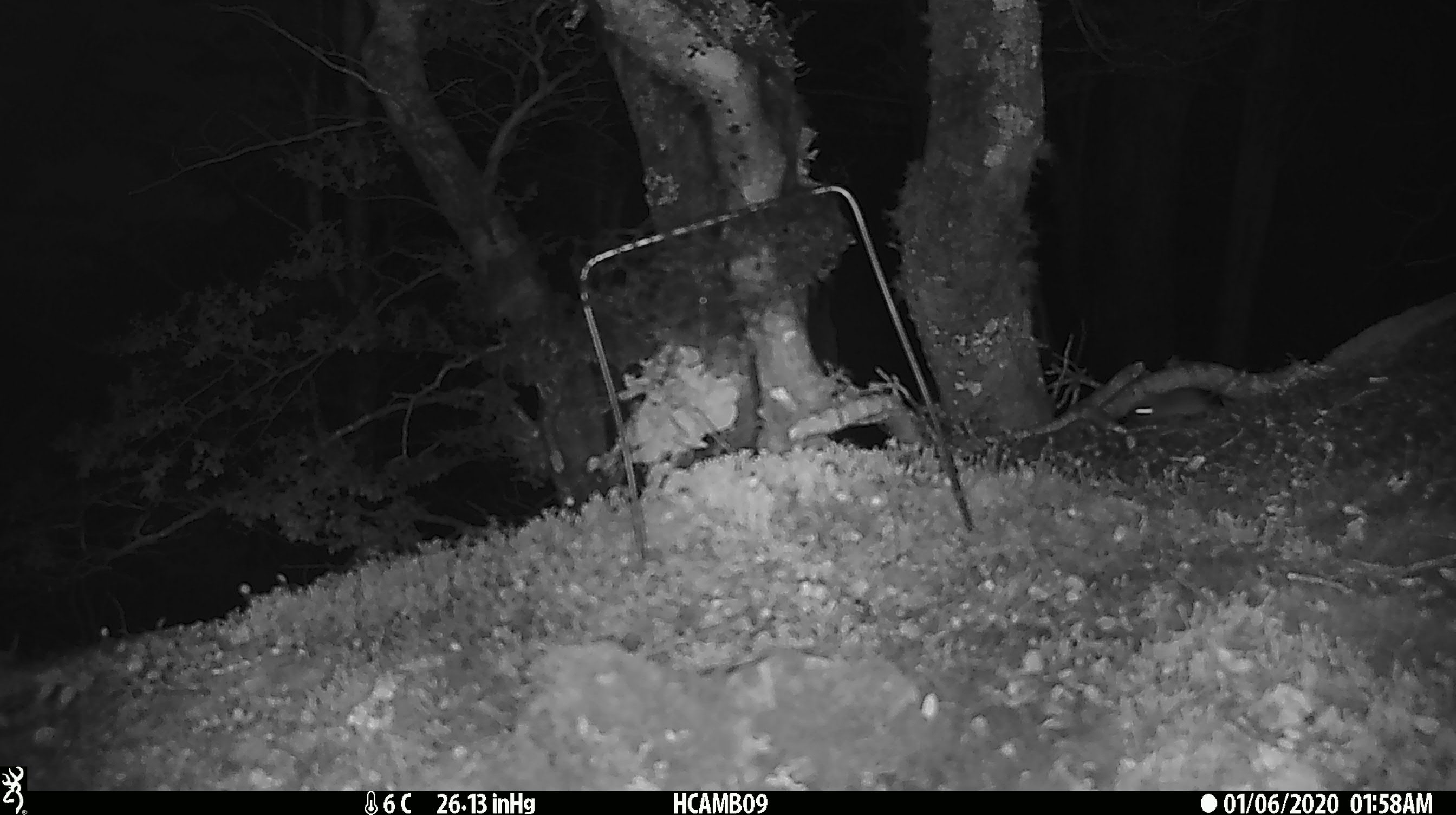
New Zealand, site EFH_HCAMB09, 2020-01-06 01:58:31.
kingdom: Animalia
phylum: Chordata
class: Mammalia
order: Rodentia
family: Muridae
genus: Mus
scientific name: Mus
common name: mouse